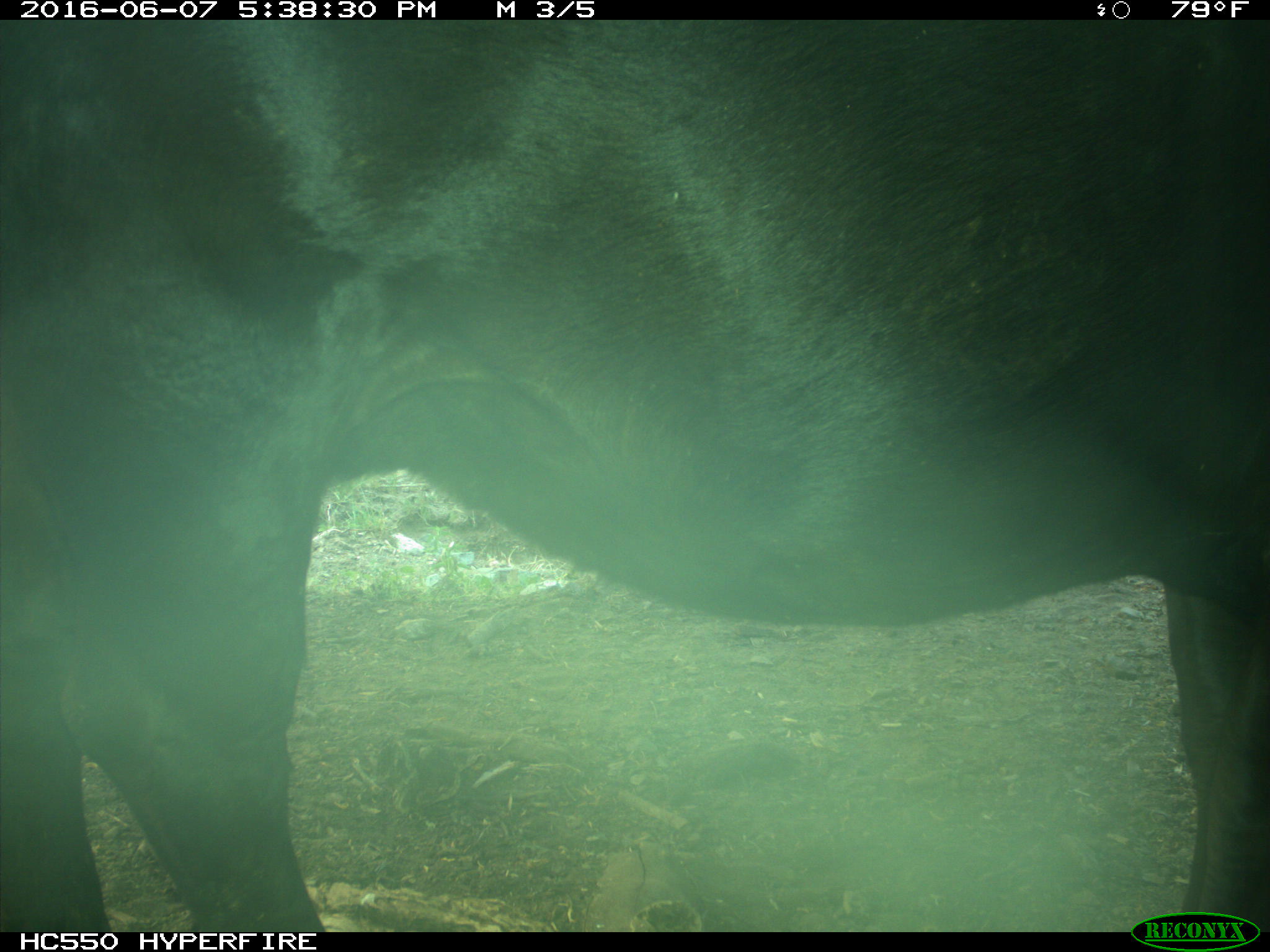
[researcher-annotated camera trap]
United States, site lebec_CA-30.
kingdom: Animalia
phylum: Chordata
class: Mammalia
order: Artiodactyla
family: Bovidae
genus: Bos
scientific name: Bos taurus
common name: domestic cow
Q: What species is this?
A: Bos taurus (domestic cow).